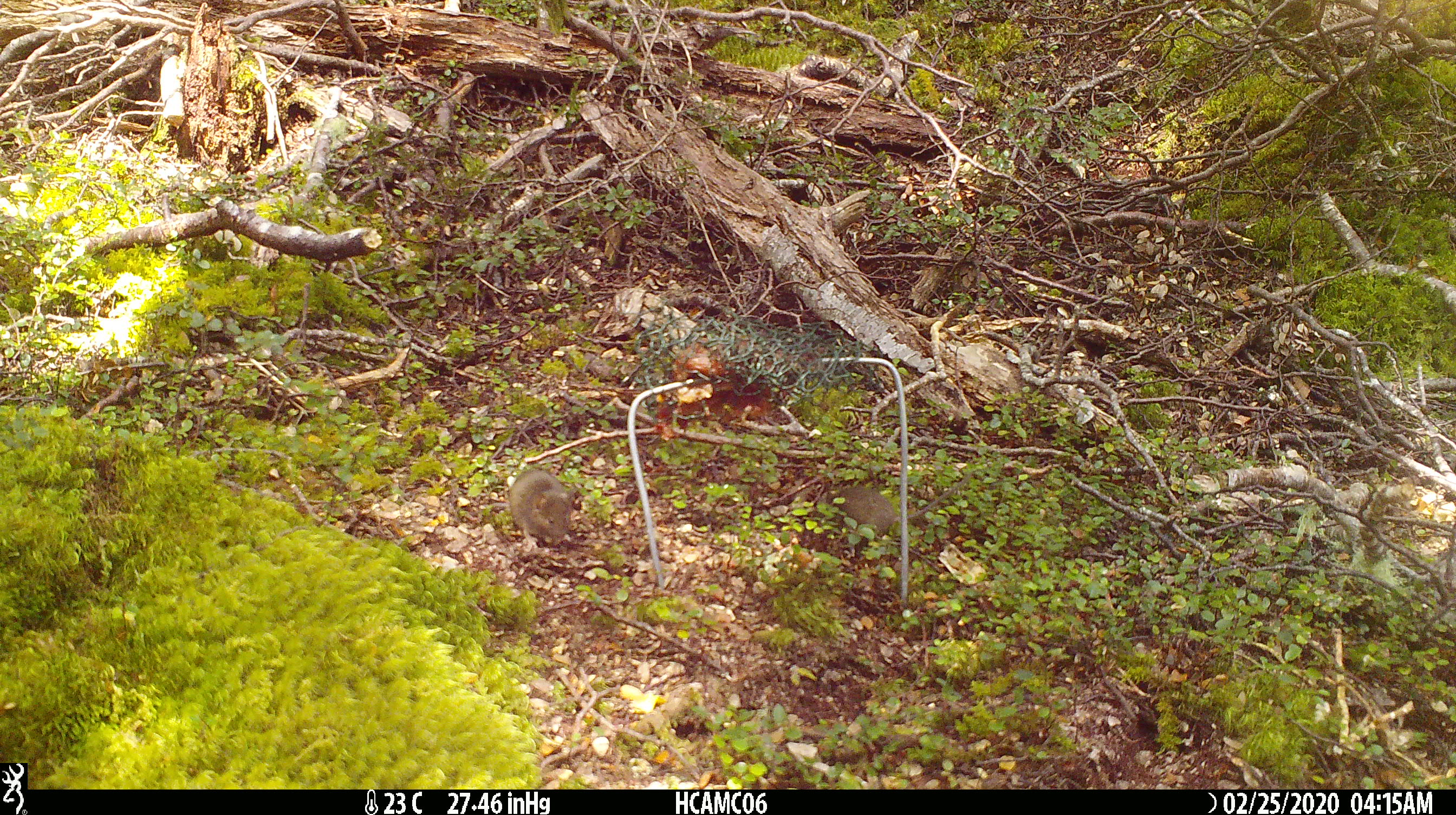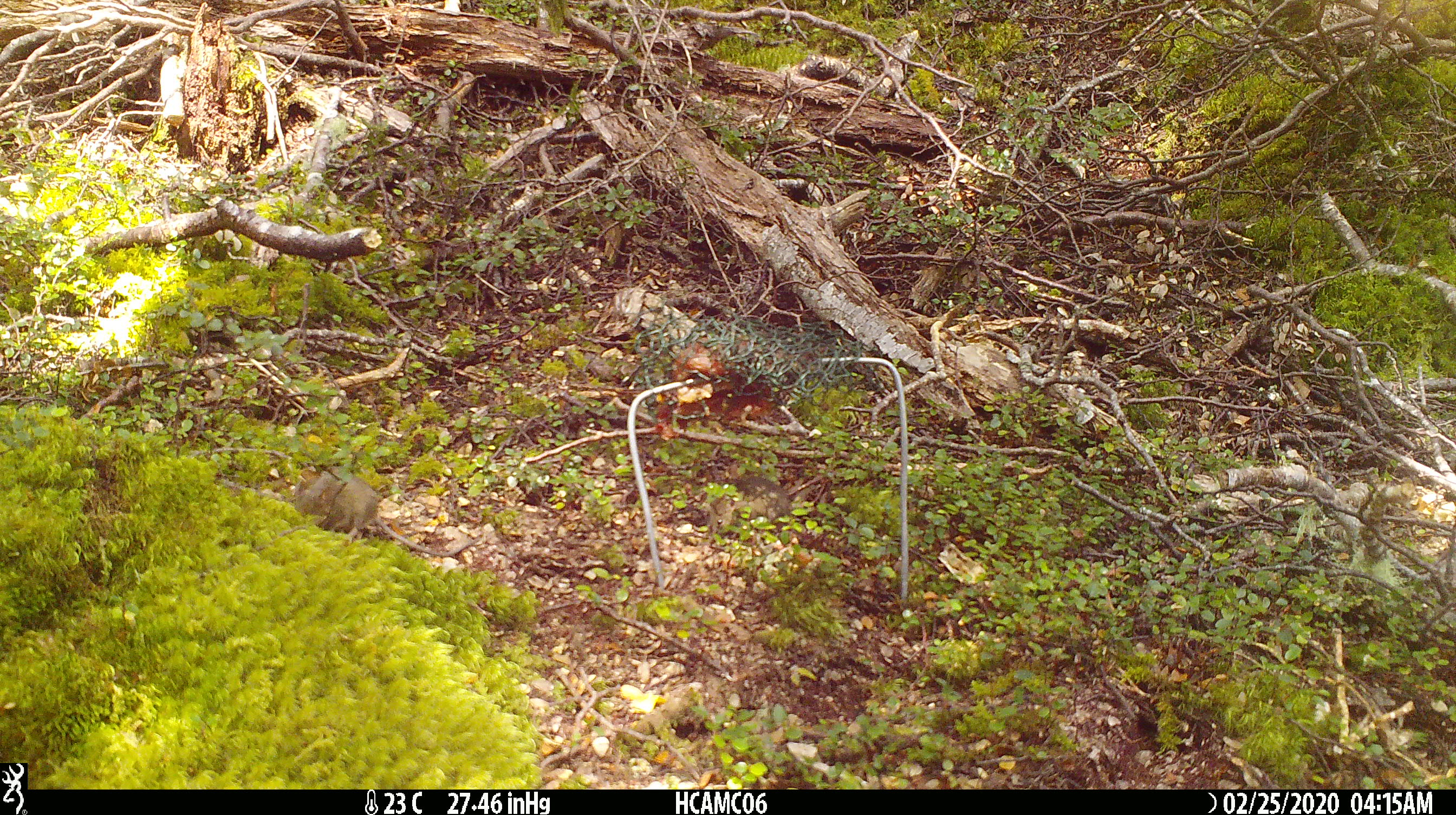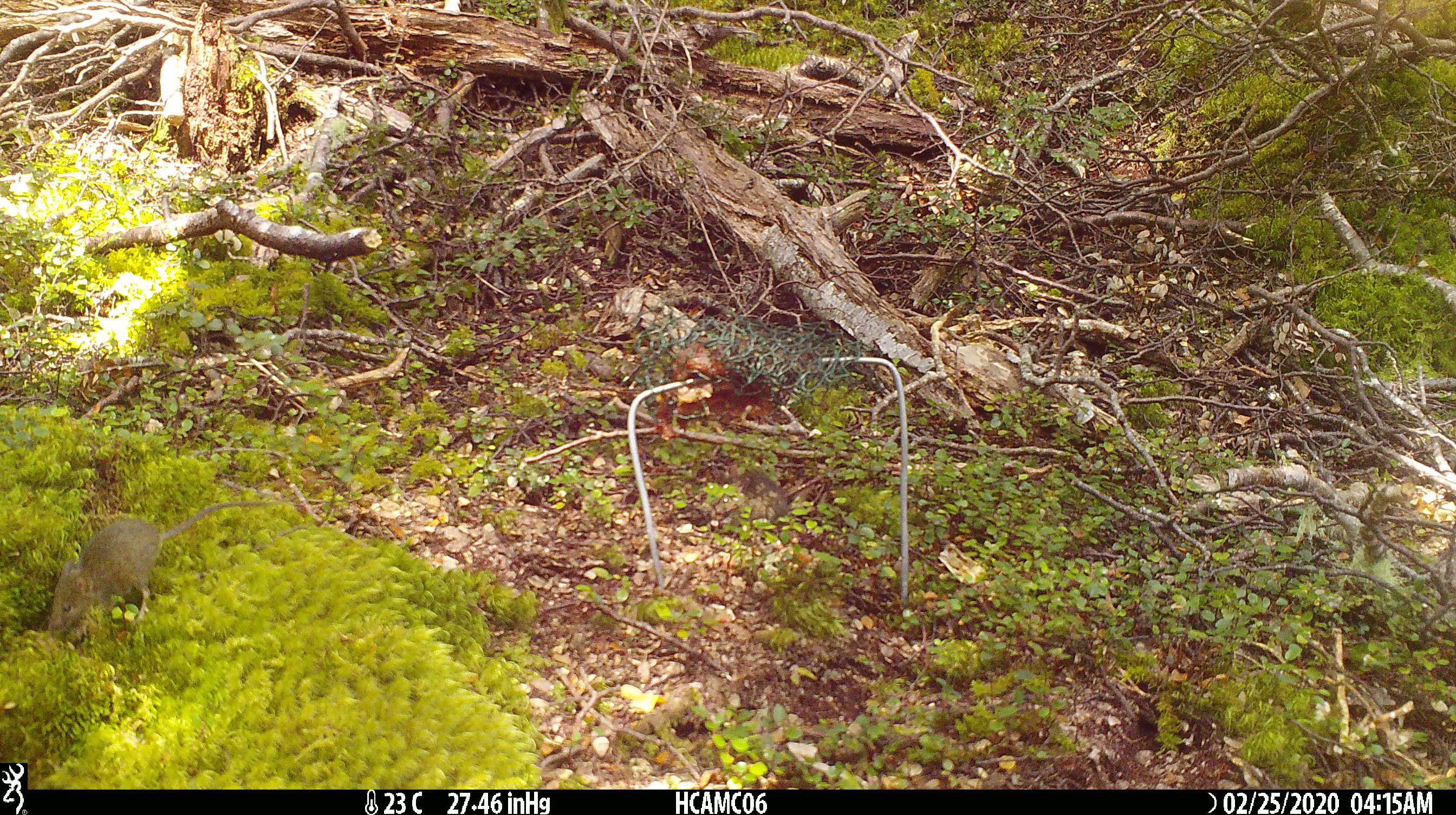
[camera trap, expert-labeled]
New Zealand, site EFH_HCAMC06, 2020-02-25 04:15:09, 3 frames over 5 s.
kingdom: Animalia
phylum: Chordata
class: Mammalia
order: Rodentia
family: Muridae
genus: Mus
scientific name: Mus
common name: mouse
Mouse (Mus).